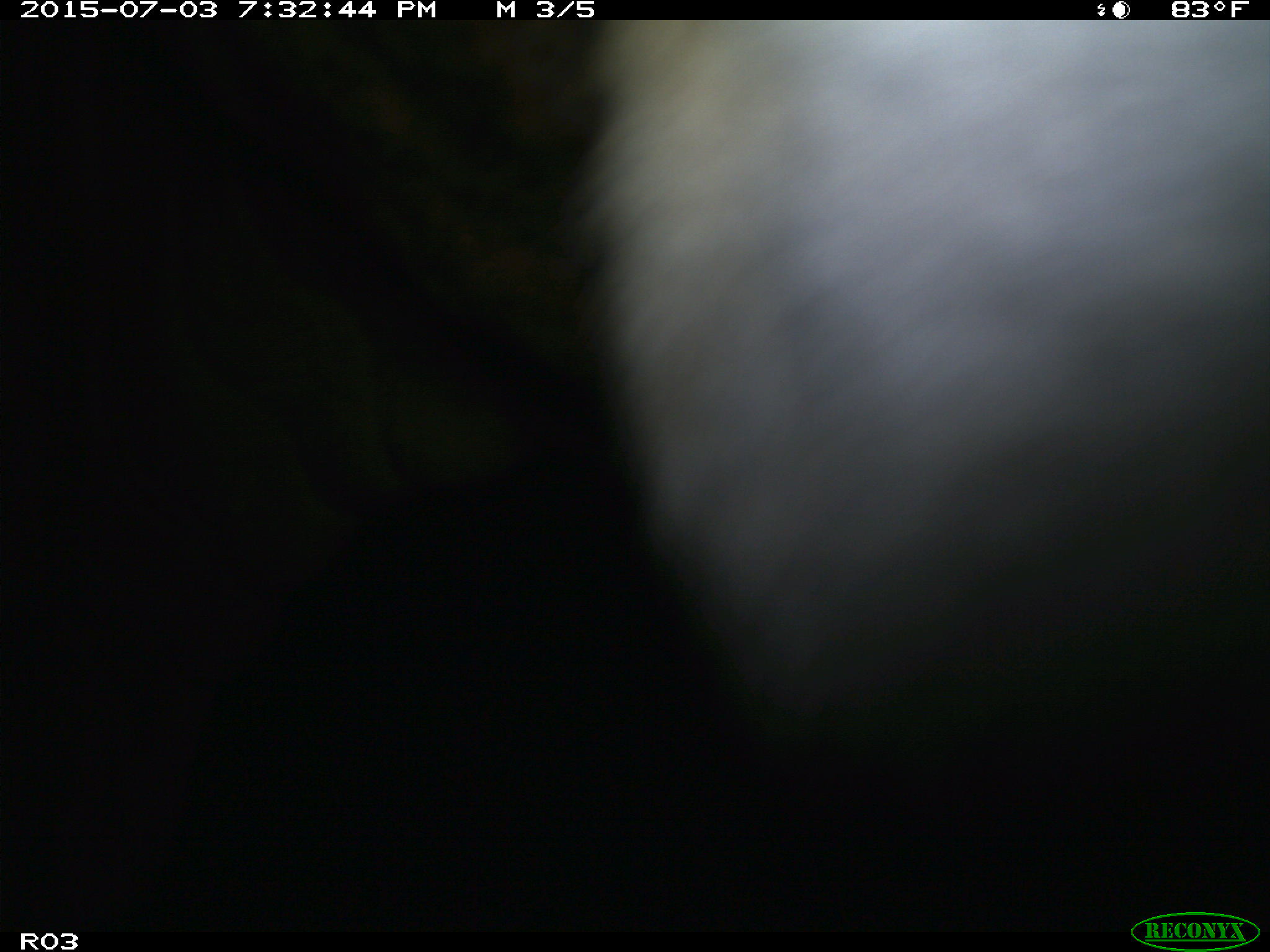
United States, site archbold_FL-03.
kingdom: Animalia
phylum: Chordata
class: Mammalia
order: Artiodactyla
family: Bovidae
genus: Bos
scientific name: Bos taurus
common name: domestic cow